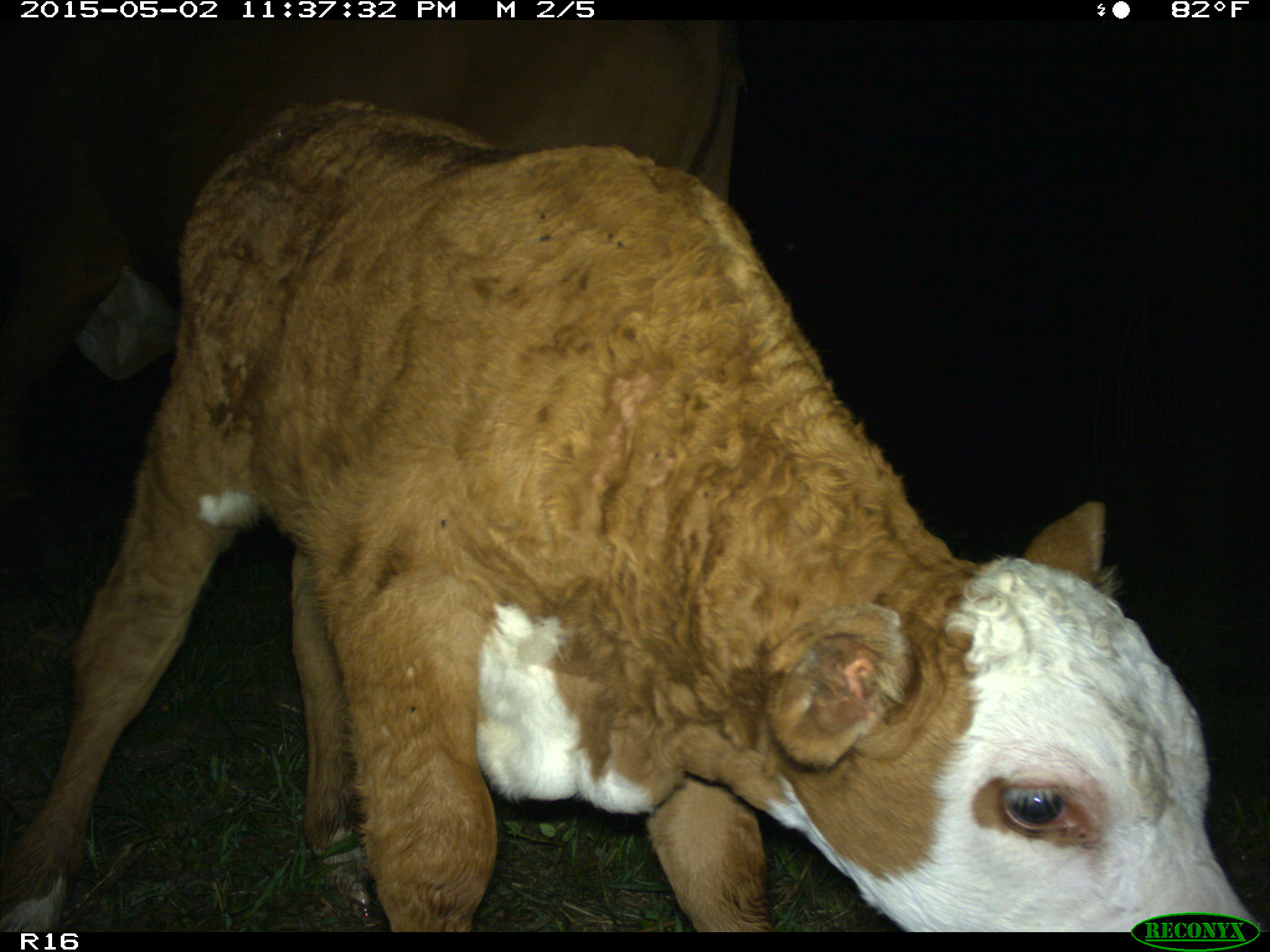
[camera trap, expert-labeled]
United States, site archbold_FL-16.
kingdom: Animalia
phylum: Chordata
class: Mammalia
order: Artiodactyla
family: Bovidae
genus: Bos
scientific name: Bos taurus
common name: domestic cow